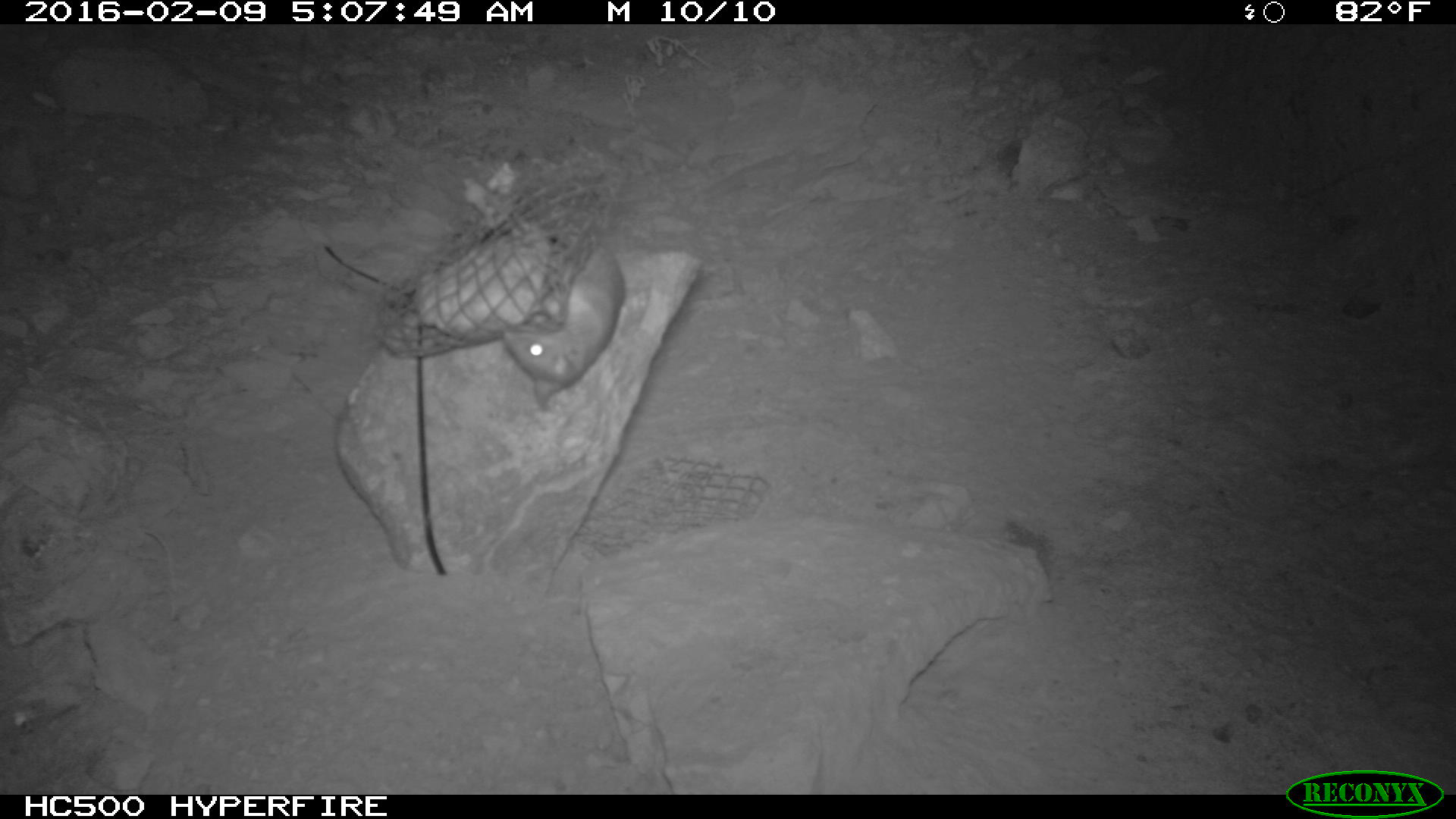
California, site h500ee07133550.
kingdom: Animalia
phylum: Chordata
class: Mammalia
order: Rodentia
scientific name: Rodentia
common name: rodent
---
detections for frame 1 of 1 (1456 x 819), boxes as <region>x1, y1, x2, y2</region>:
rodent: <region>504, 243, 624, 413</region>